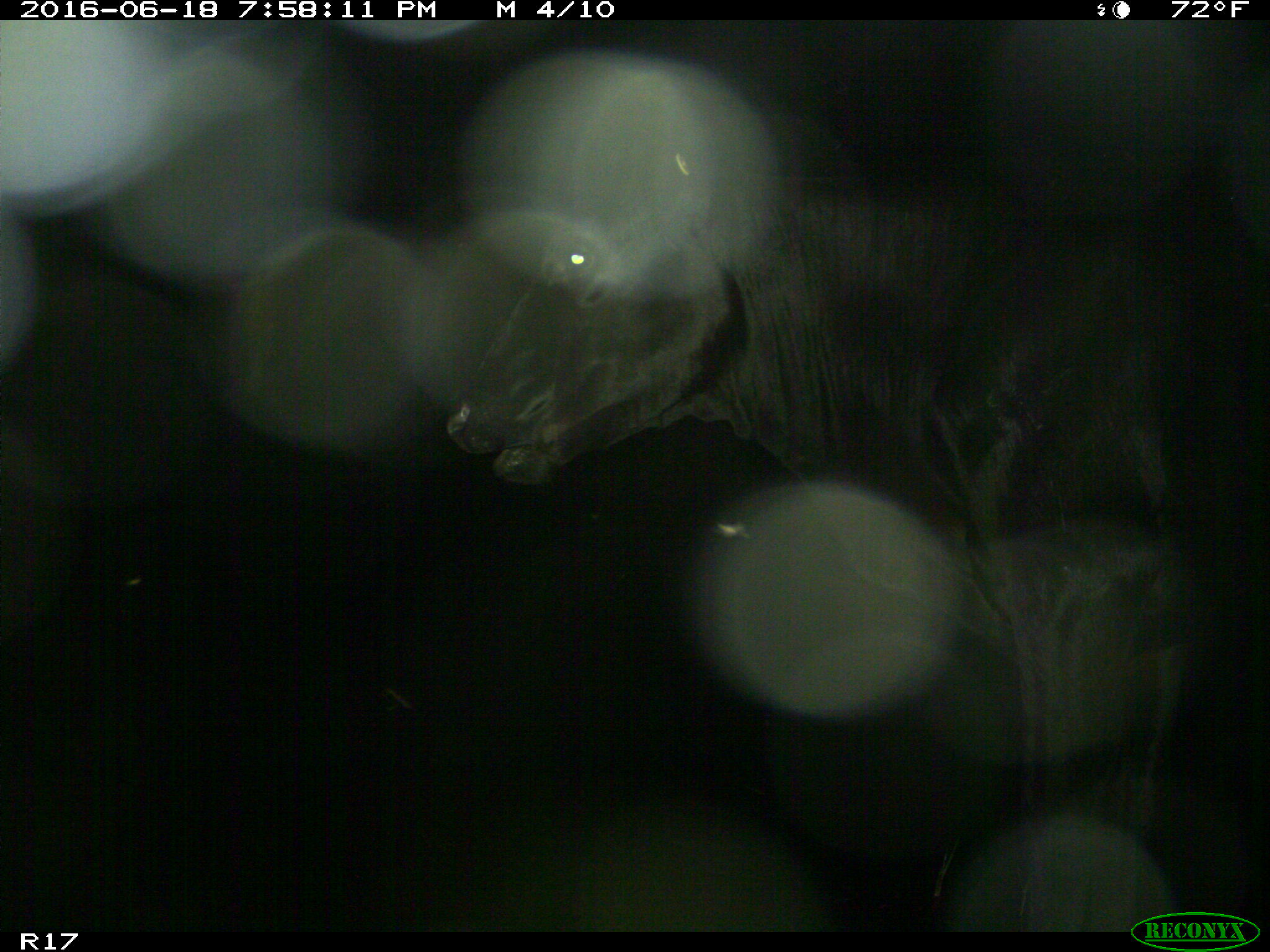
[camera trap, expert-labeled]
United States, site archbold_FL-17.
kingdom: Animalia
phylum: Chordata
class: Mammalia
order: Artiodactyla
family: Bovidae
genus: Bos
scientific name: Bos taurus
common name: domestic cow